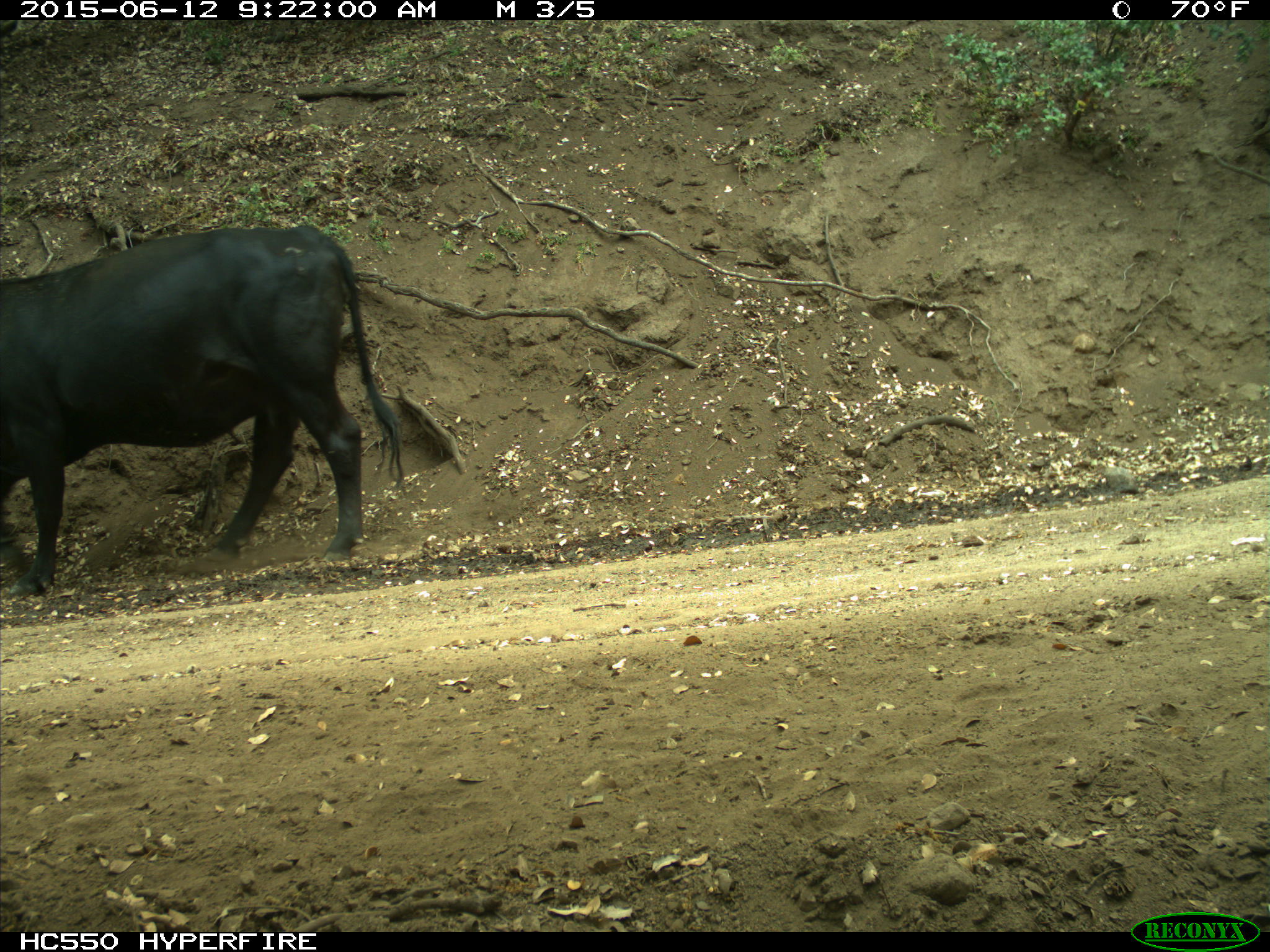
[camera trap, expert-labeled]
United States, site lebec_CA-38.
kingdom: Animalia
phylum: Chordata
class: Mammalia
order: Artiodactyla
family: Bovidae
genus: Bos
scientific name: Bos taurus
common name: domestic cow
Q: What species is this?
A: Bos taurus (domestic cow).